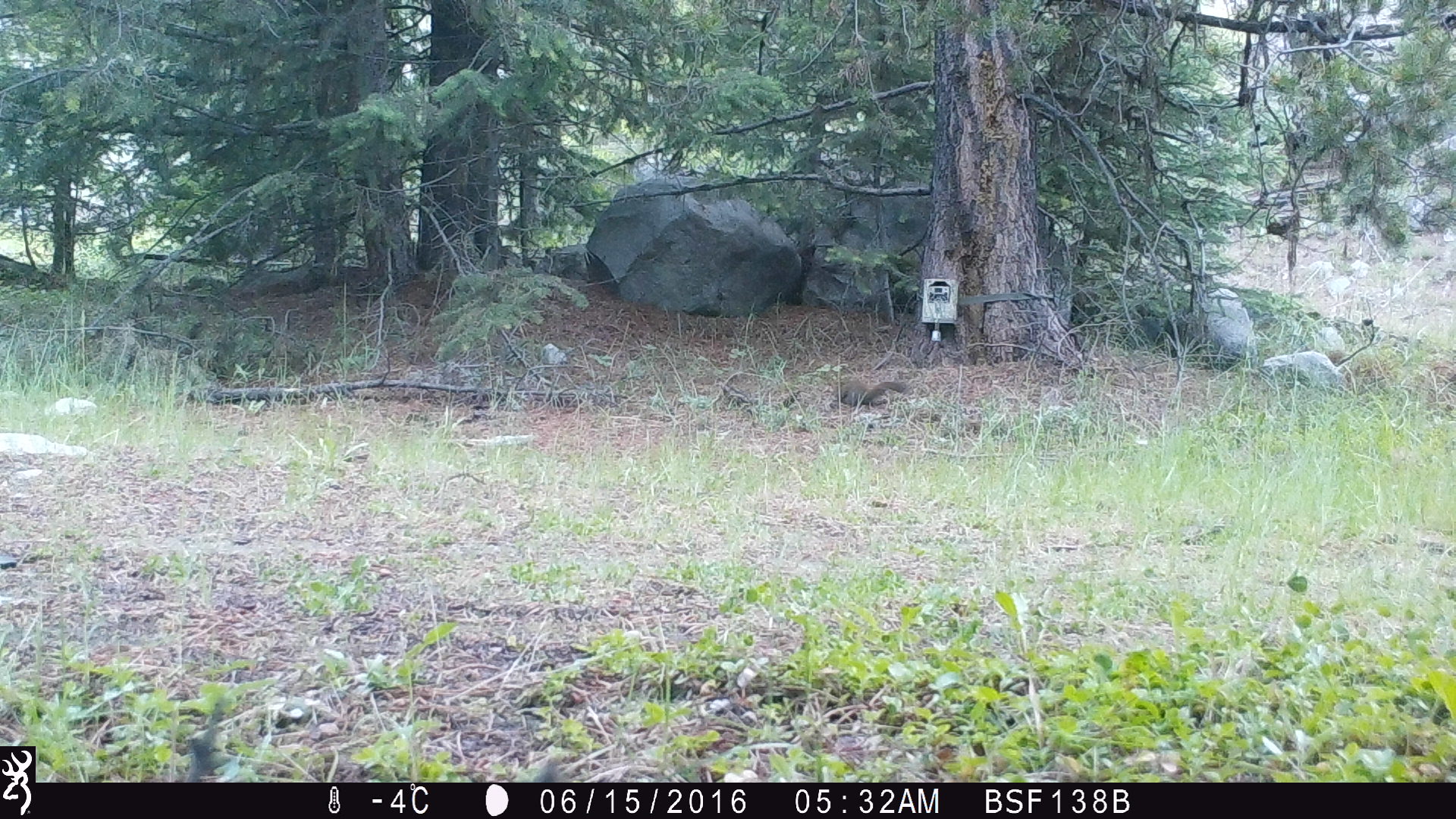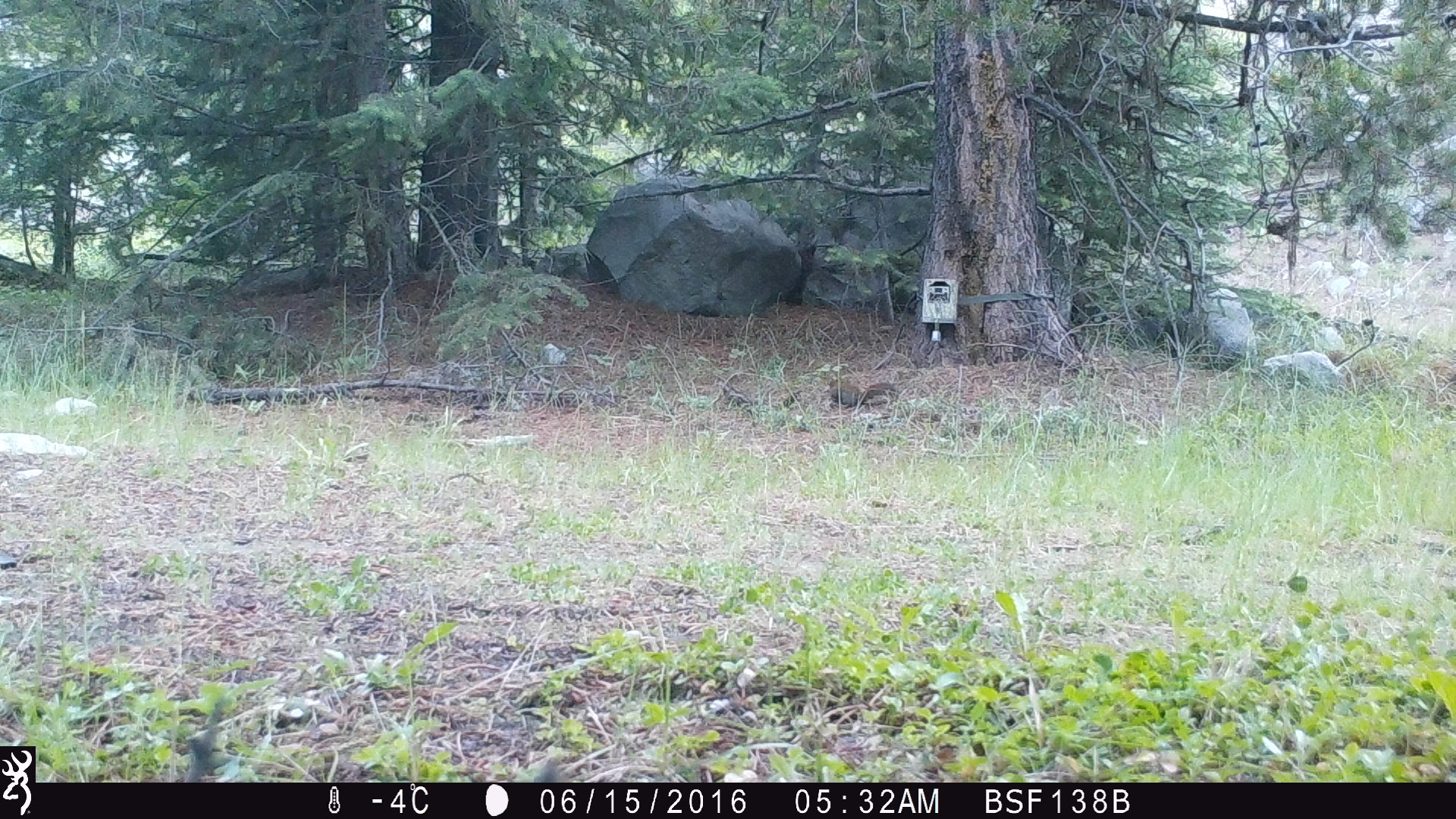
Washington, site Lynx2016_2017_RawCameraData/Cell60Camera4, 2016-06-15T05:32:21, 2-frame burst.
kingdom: Animalia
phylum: Chordata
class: Mammalia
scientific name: Mammalia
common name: small mammal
Small mammal (Mammalia). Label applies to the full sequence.